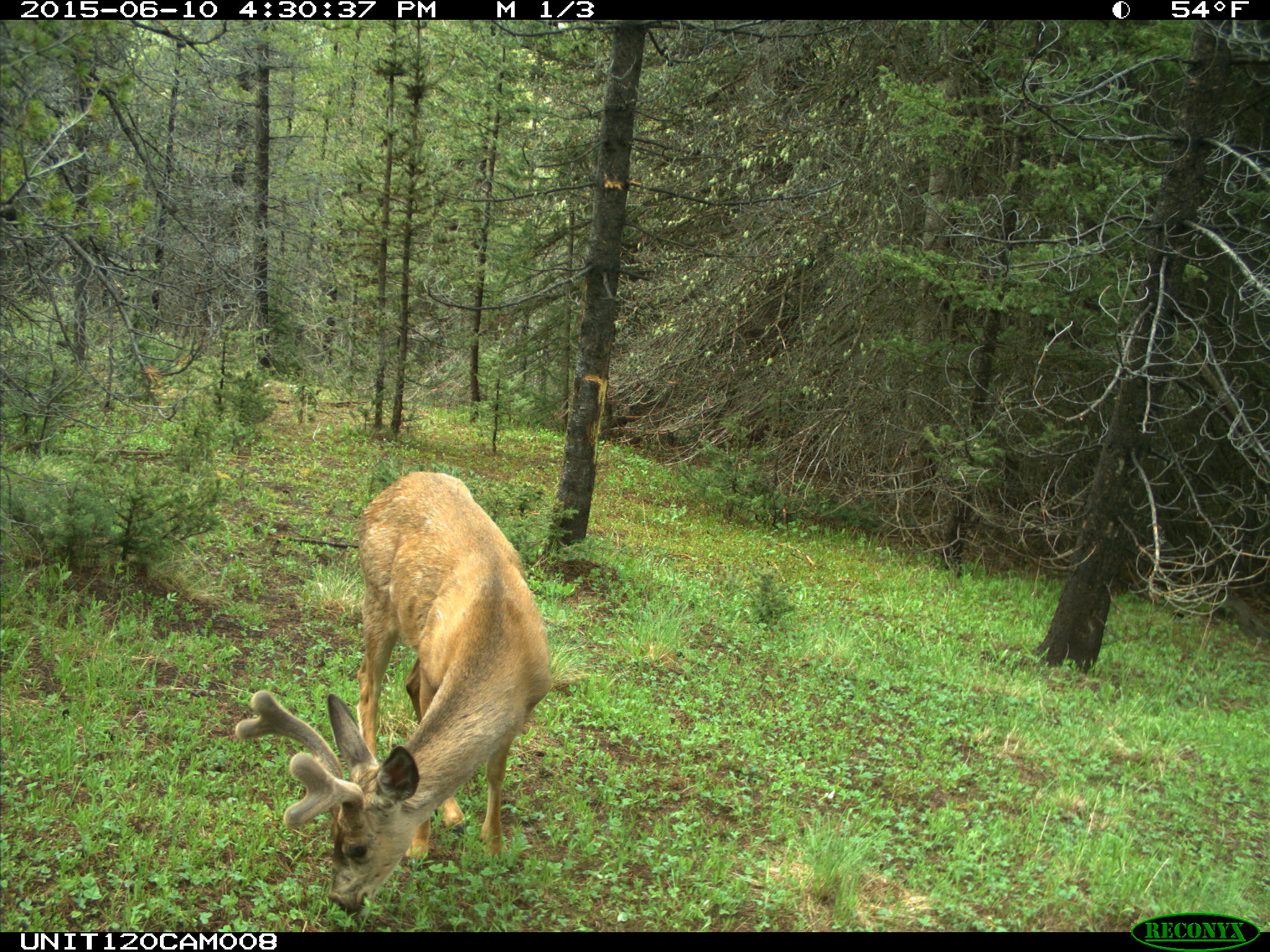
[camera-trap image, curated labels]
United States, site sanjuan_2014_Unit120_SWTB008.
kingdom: Animalia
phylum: Chordata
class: Mammalia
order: Artiodactyla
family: Cervidae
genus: Odocoileus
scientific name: Odocoileus hemionus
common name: mule deer